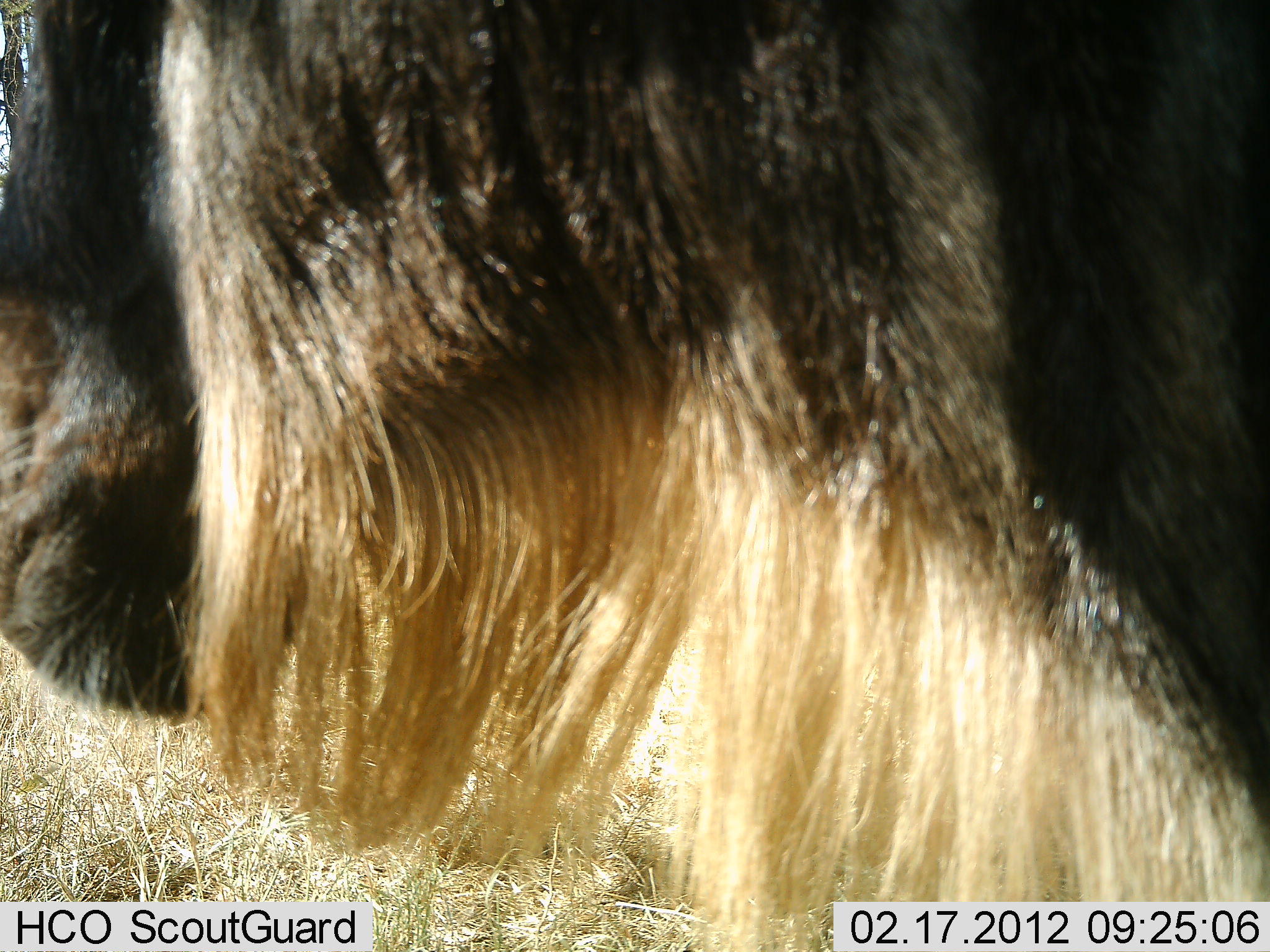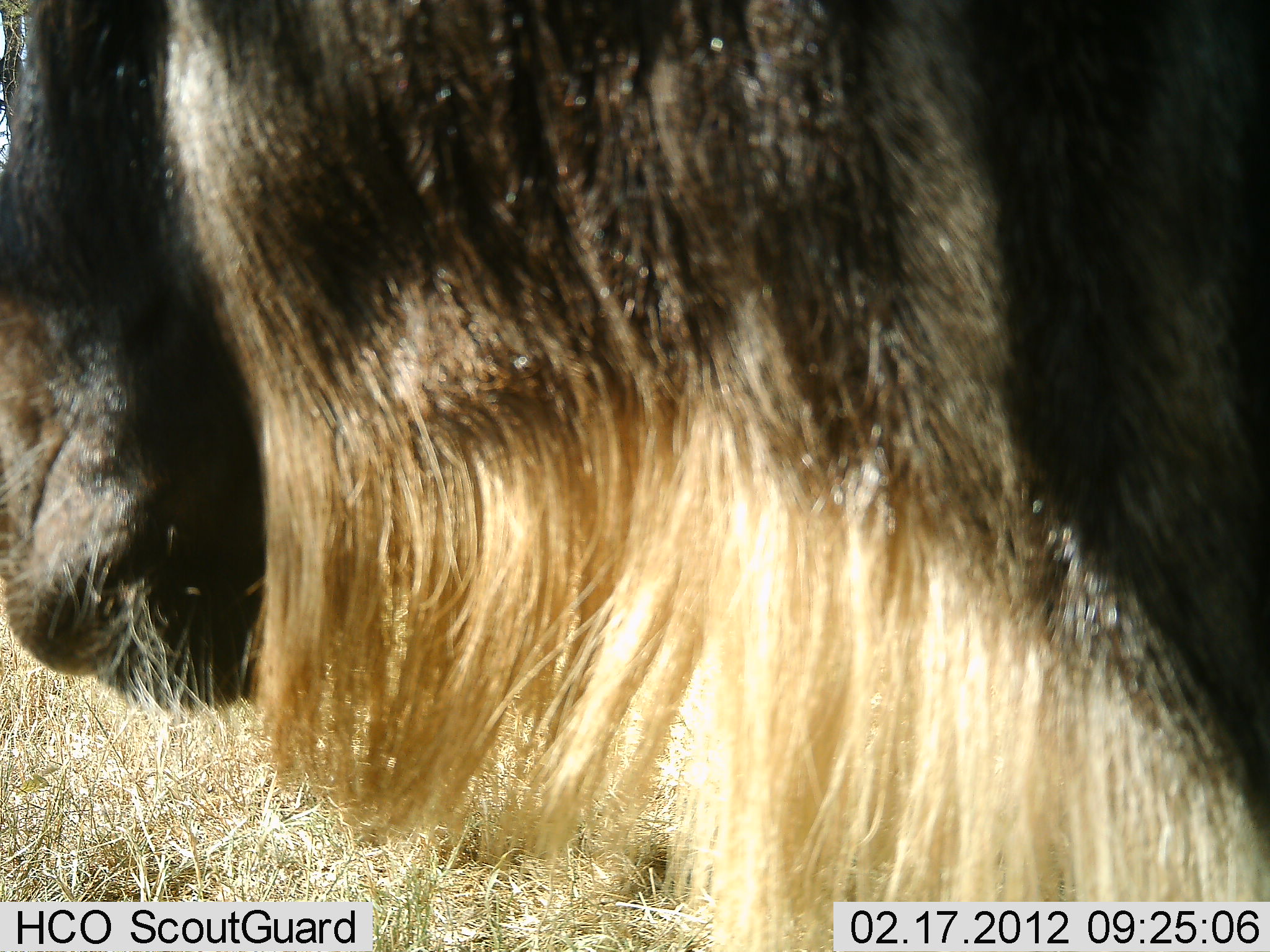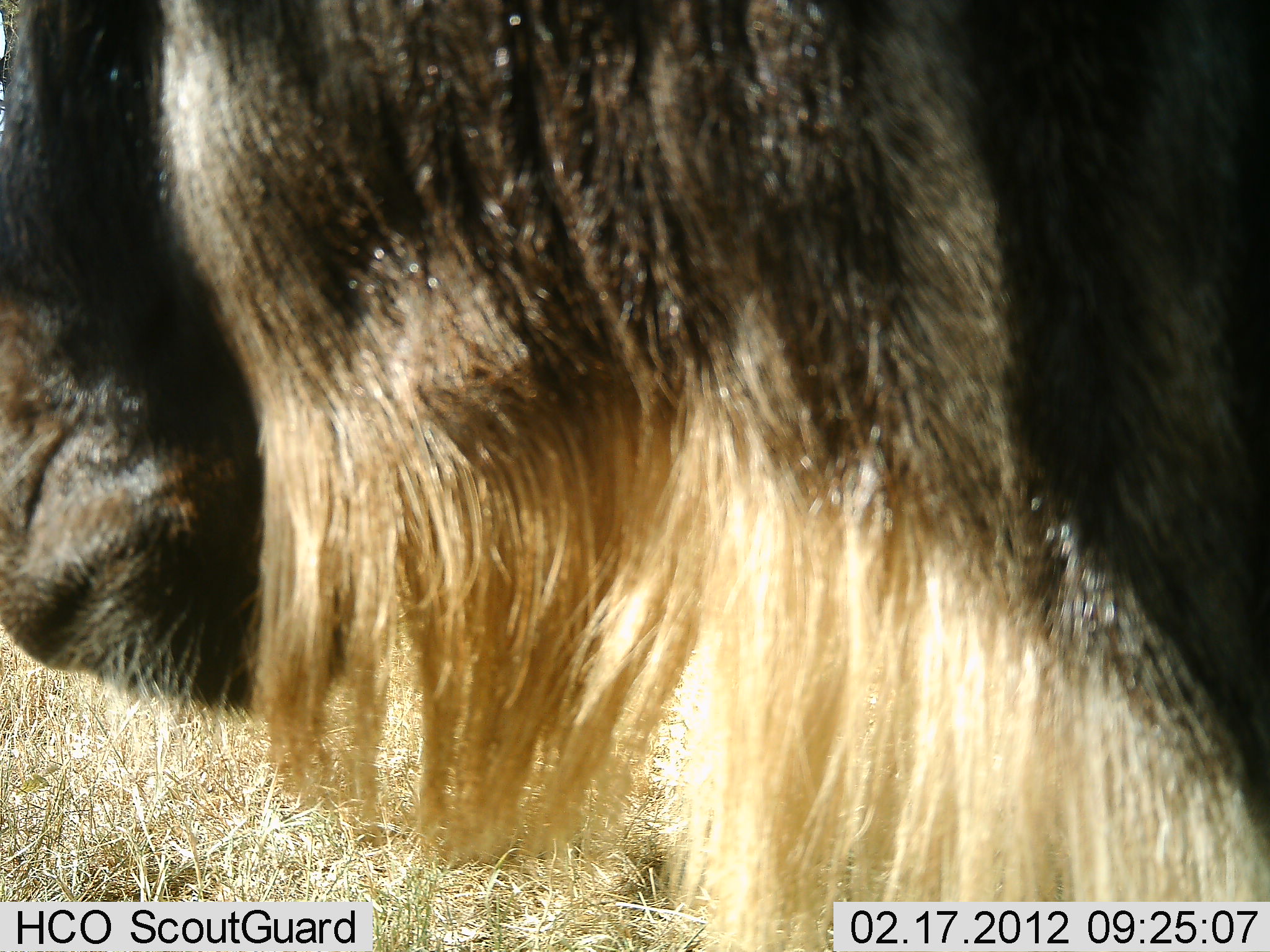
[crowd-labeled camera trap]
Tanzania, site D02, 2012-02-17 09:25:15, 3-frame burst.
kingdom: Animalia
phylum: Chordata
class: Mammalia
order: Artiodactyla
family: Bovidae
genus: Connochaetes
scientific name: Connochaetes taurinus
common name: blue wildebeest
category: wildebeest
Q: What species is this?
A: Wildebeest (blue wildebeest) (Connochaetes taurinus).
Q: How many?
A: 1.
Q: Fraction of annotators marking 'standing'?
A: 85%.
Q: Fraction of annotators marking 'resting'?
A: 0%.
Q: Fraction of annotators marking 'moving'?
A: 8%.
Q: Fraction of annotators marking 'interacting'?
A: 0%.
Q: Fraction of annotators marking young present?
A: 0%.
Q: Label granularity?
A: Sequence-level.